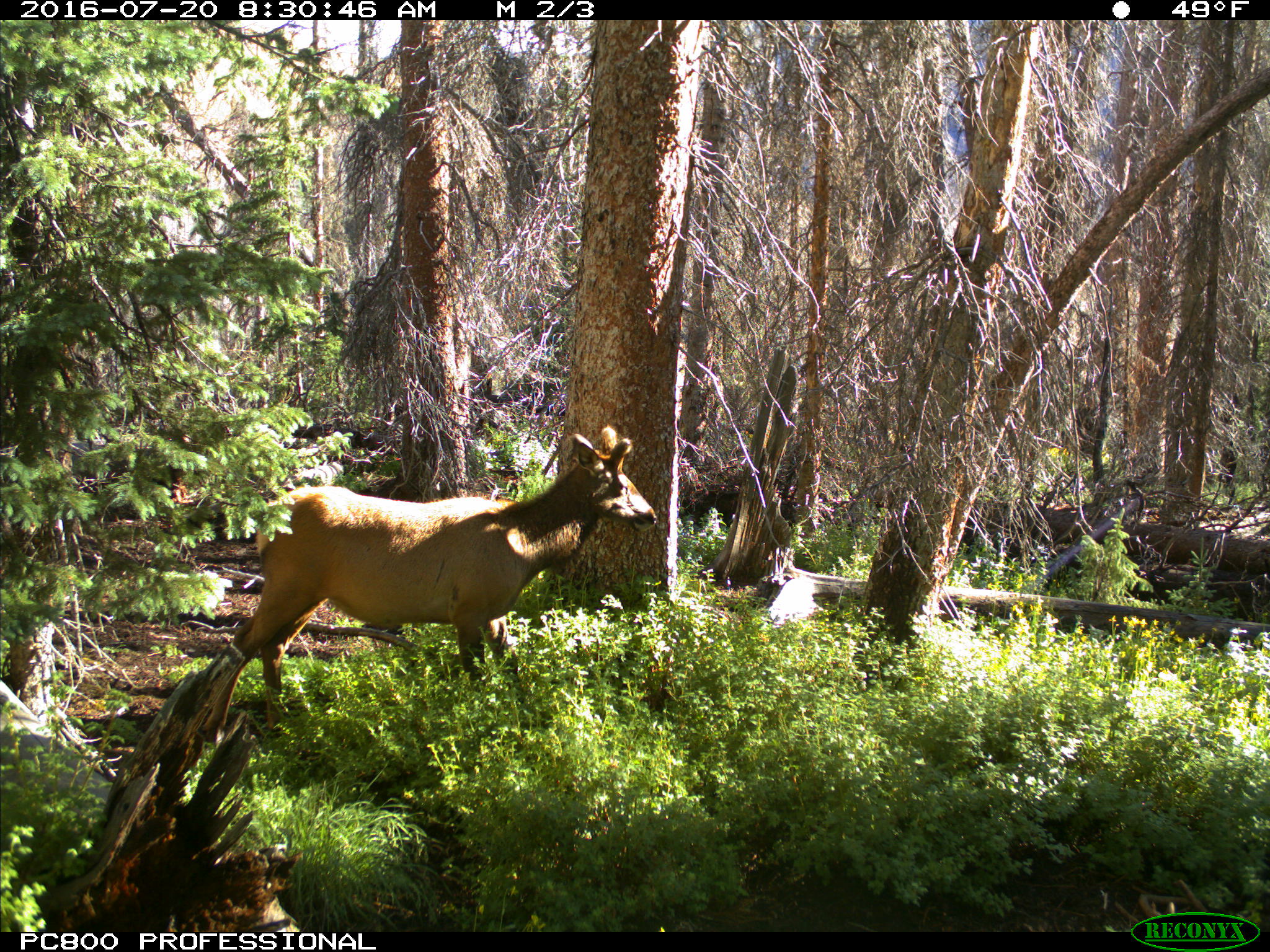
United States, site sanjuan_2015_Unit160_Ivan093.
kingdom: Animalia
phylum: Chordata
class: Mammalia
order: Artiodactyla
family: Cervidae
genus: Cervus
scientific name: Cervus elaphus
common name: red deer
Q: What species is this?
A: Cervus elaphus (red deer).